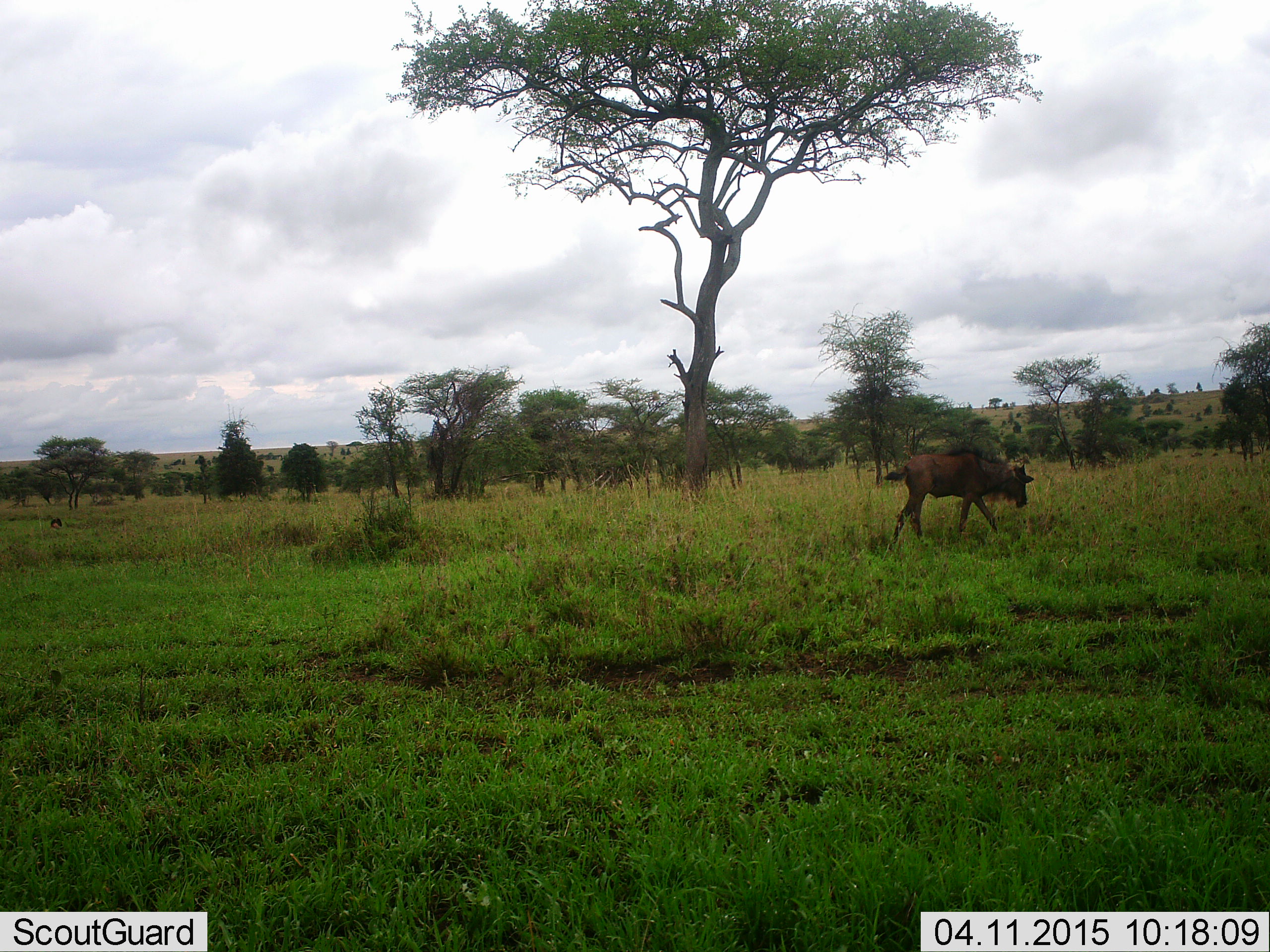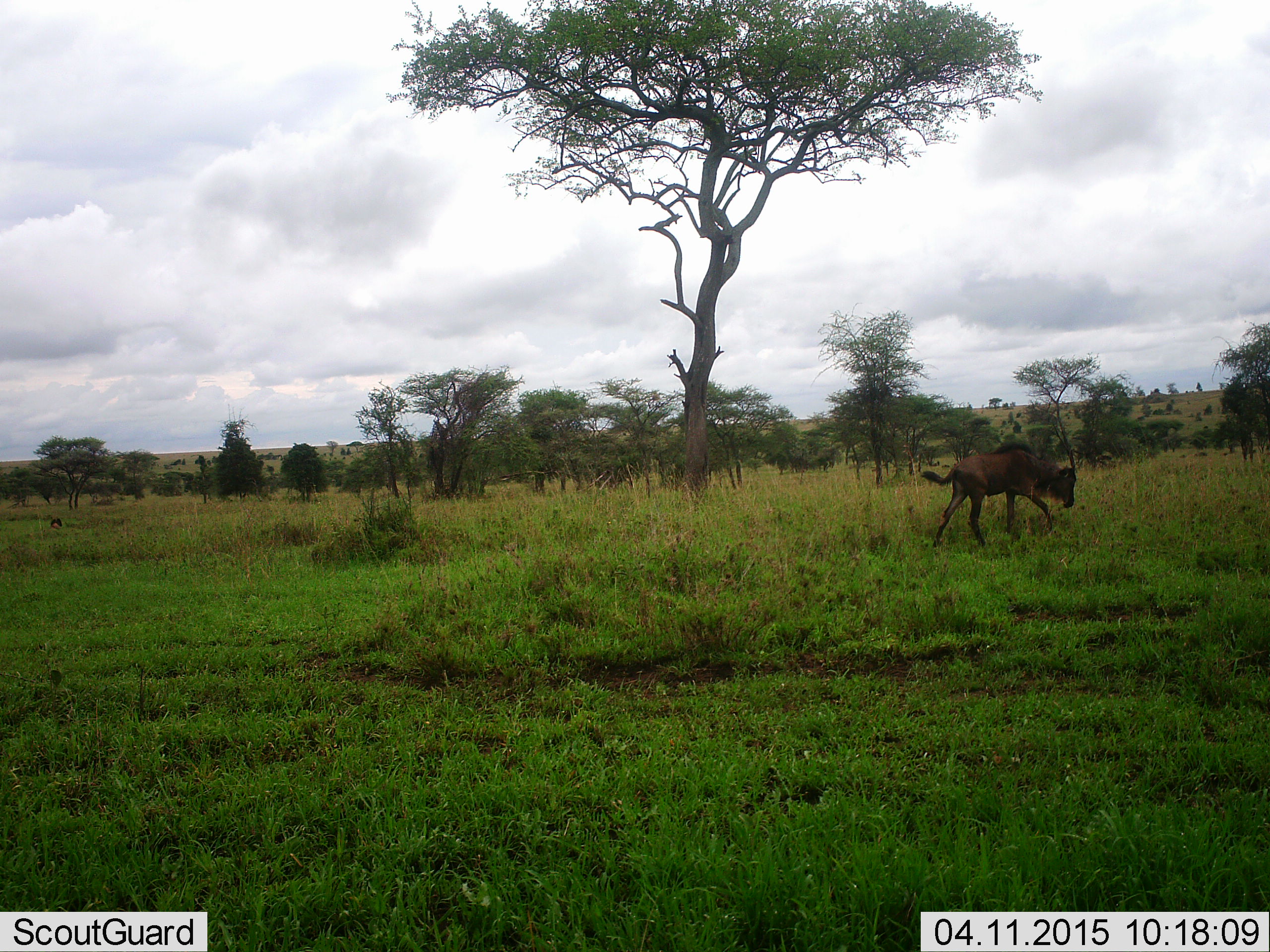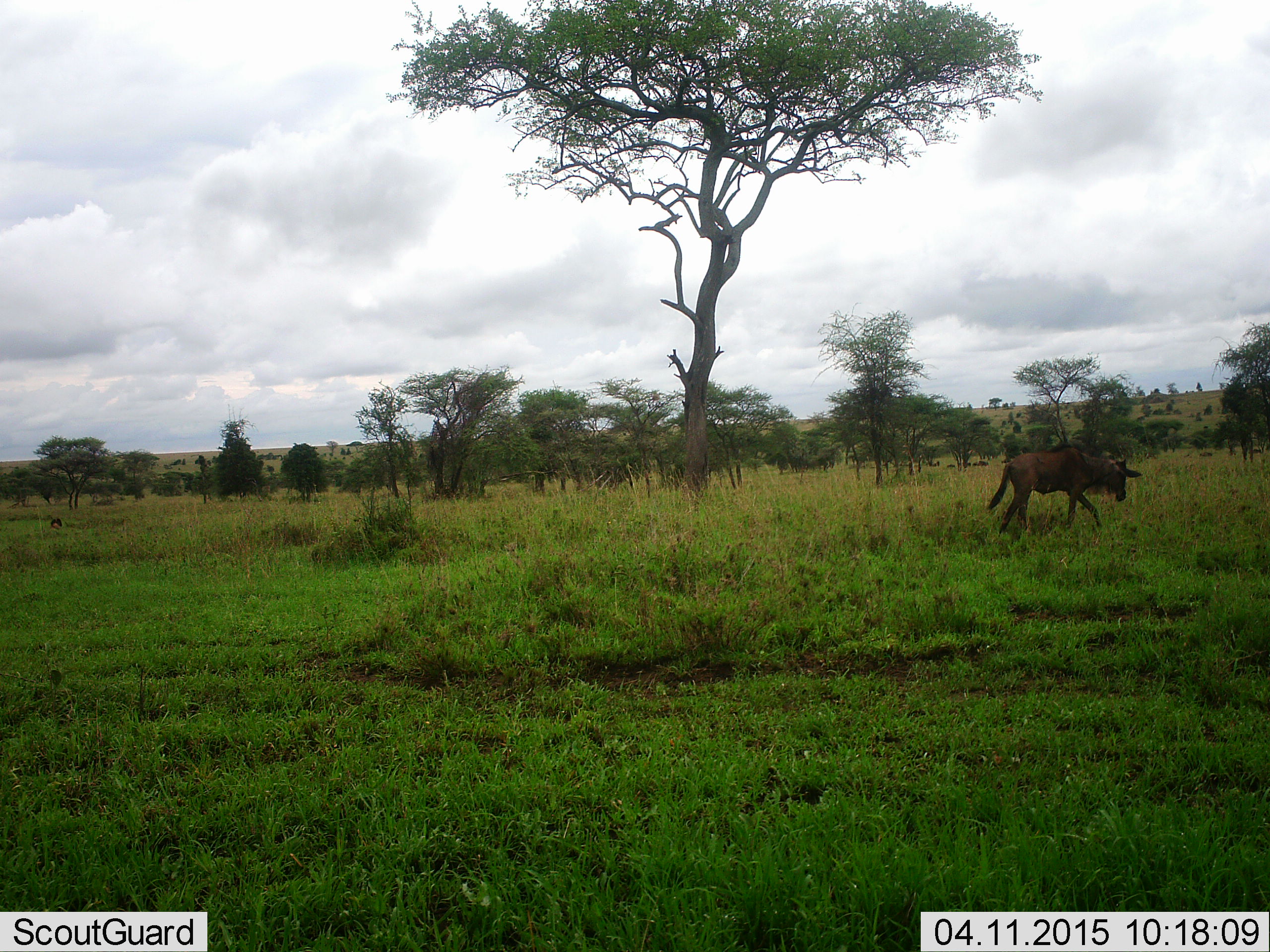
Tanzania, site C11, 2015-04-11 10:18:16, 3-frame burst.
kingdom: Animalia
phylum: Chordata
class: Mammalia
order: Artiodactyla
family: Bovidae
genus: Connochaetes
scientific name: Connochaetes taurinus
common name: blue wildebeest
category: wildebeest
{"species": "wildebeest (blue wildebeest) (Connochaetes taurinus)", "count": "1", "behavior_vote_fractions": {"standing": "0%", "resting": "0%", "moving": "100%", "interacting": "0%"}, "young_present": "20%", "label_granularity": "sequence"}